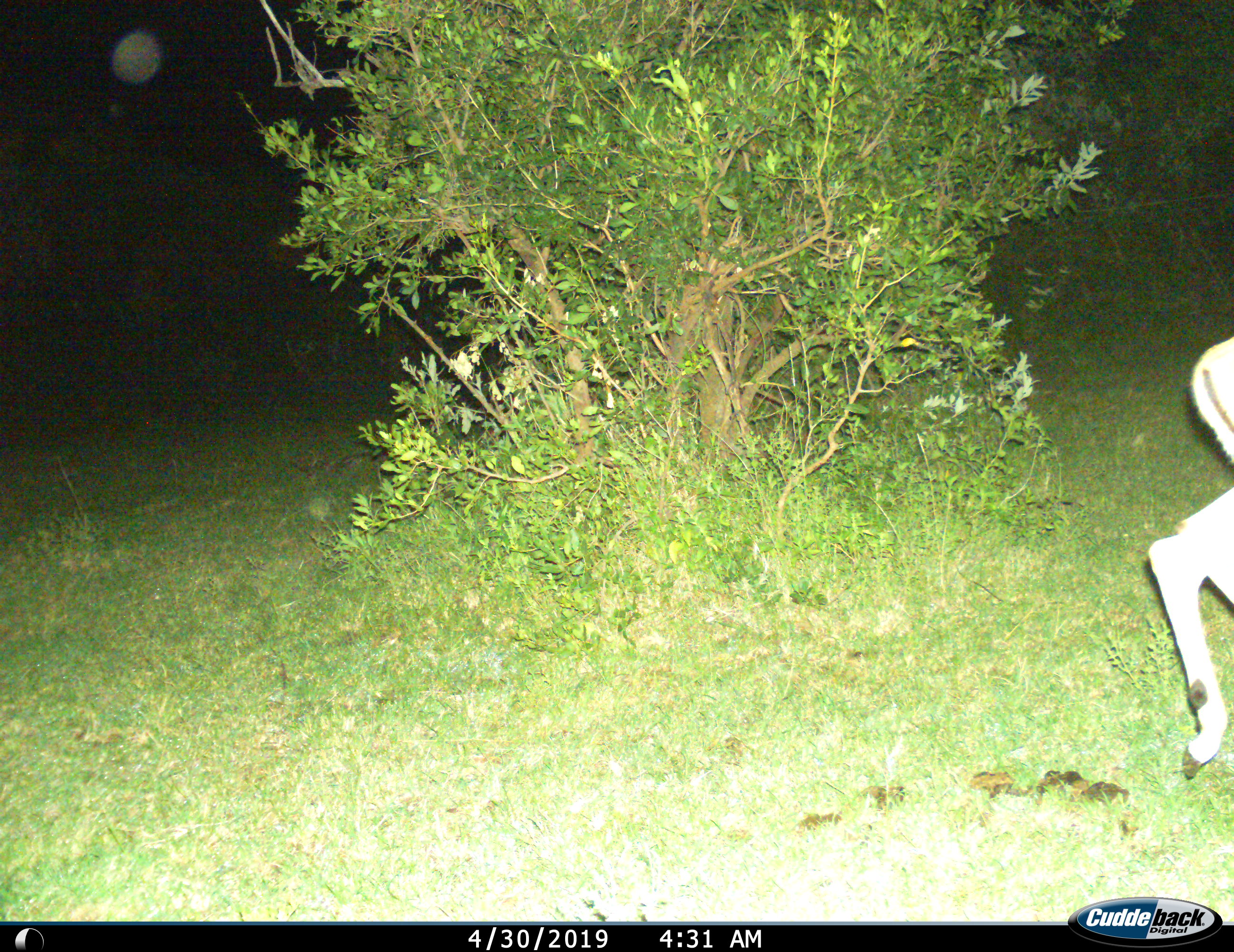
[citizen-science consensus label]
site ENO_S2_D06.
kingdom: Animalia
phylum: Chordata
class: Mammalia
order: Artiodactyla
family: Bovidae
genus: Aepyceros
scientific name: Aepyceros melampus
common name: impala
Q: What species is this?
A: Impala (Aepyceros melampus).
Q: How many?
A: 1.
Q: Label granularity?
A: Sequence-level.